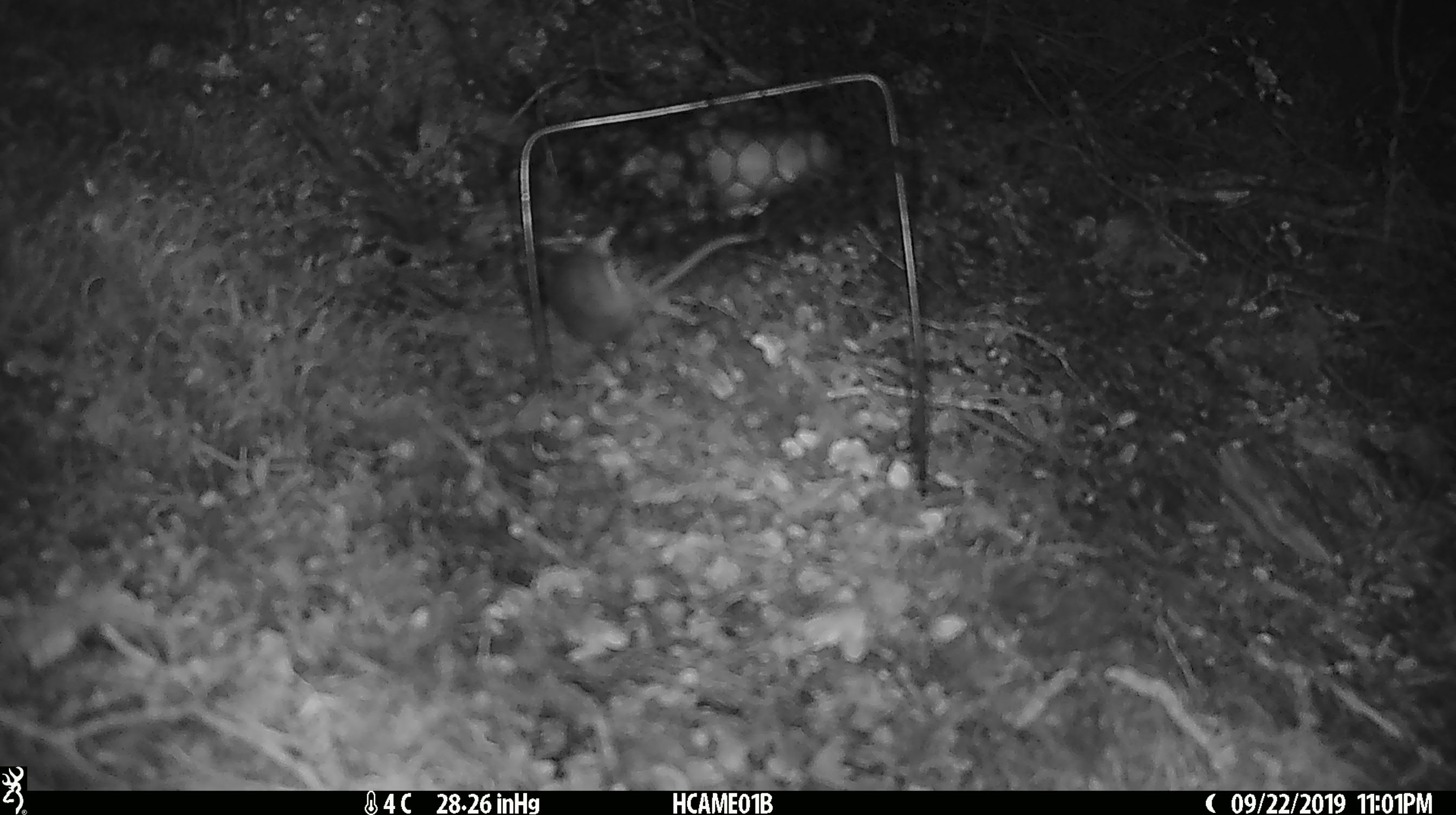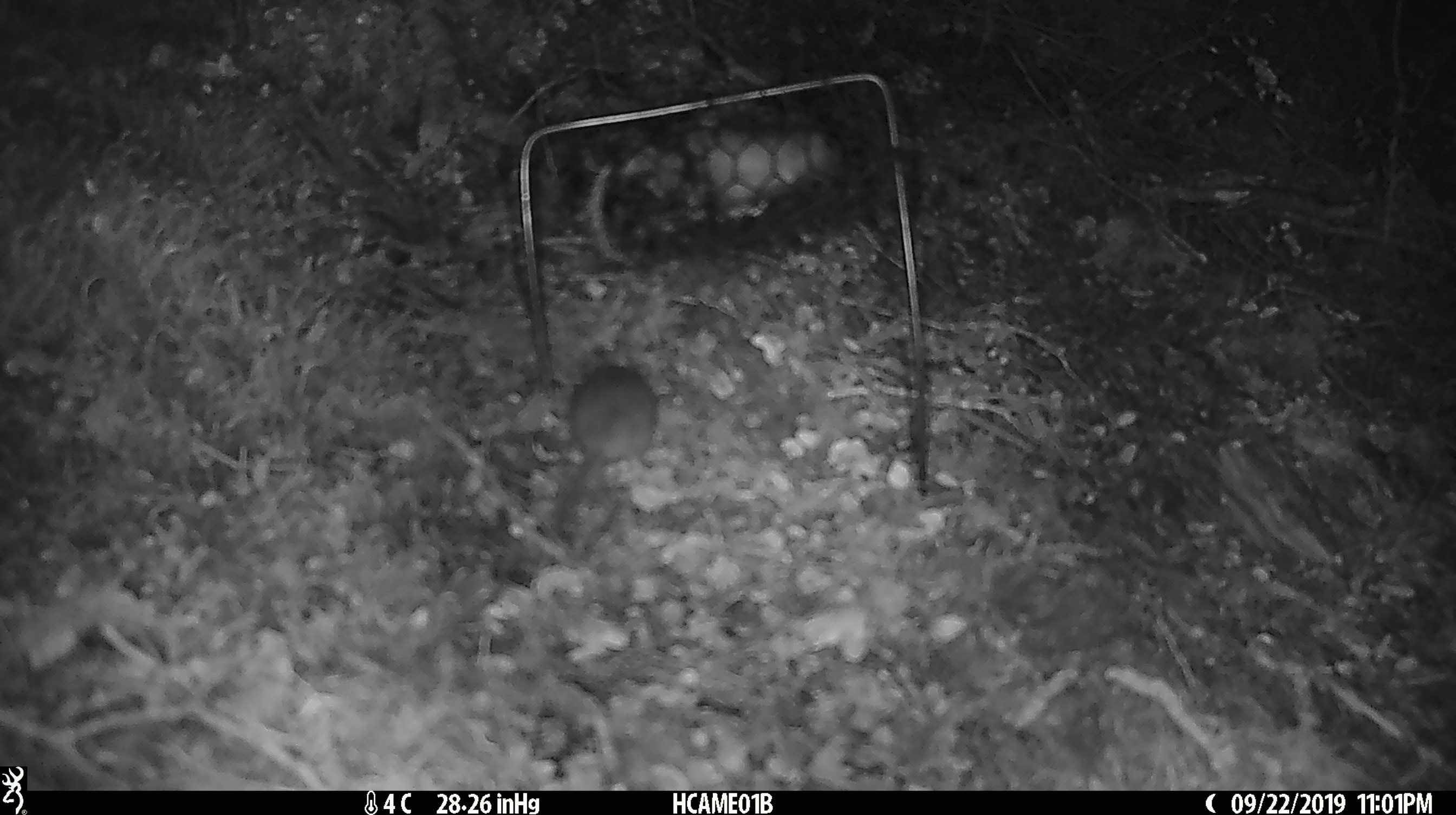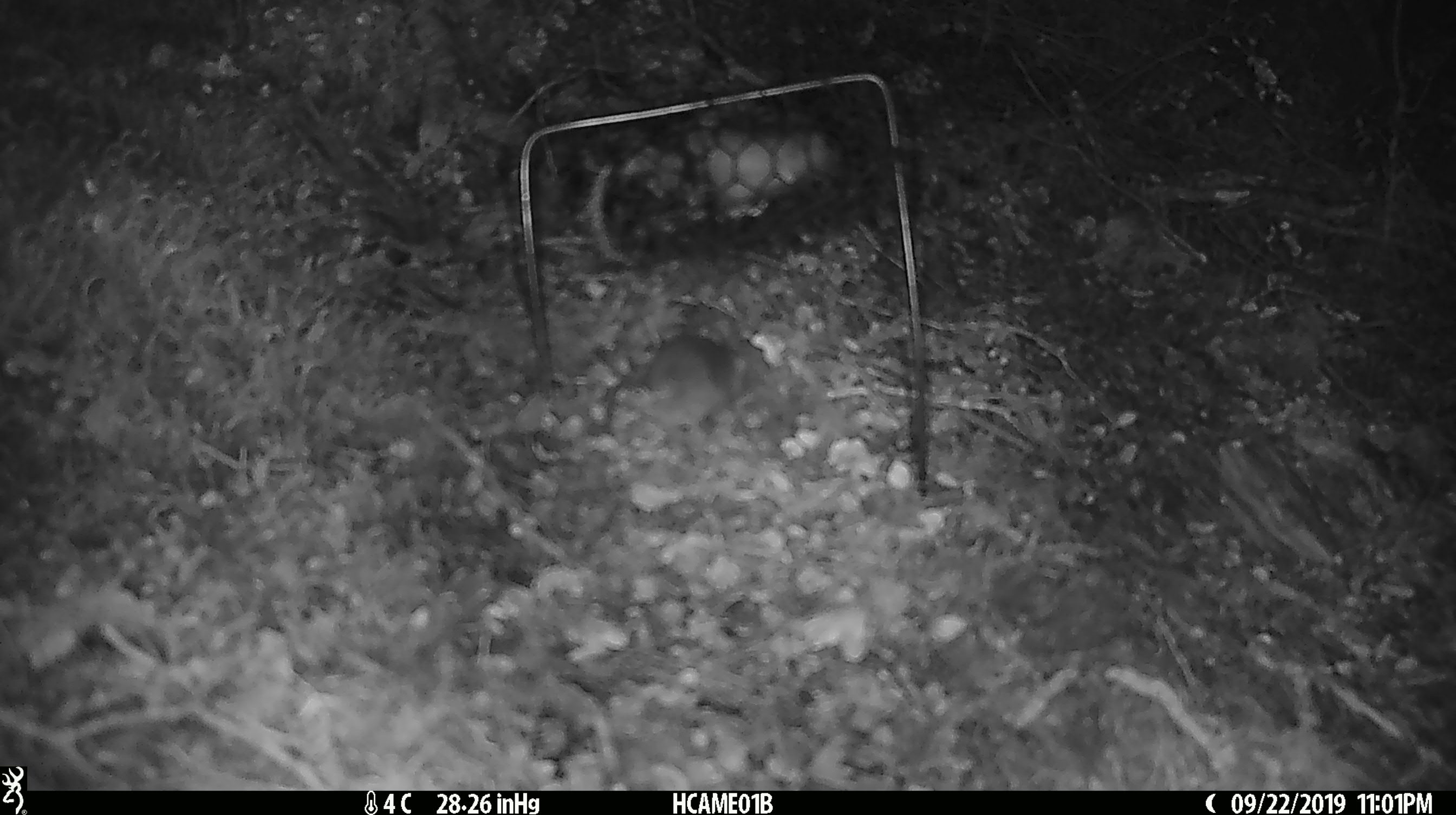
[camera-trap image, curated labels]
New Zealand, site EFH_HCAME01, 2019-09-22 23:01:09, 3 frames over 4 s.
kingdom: Animalia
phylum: Chordata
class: Mammalia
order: Rodentia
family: Muridae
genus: Mus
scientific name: Mus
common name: mouse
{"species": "mouse (Mus)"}